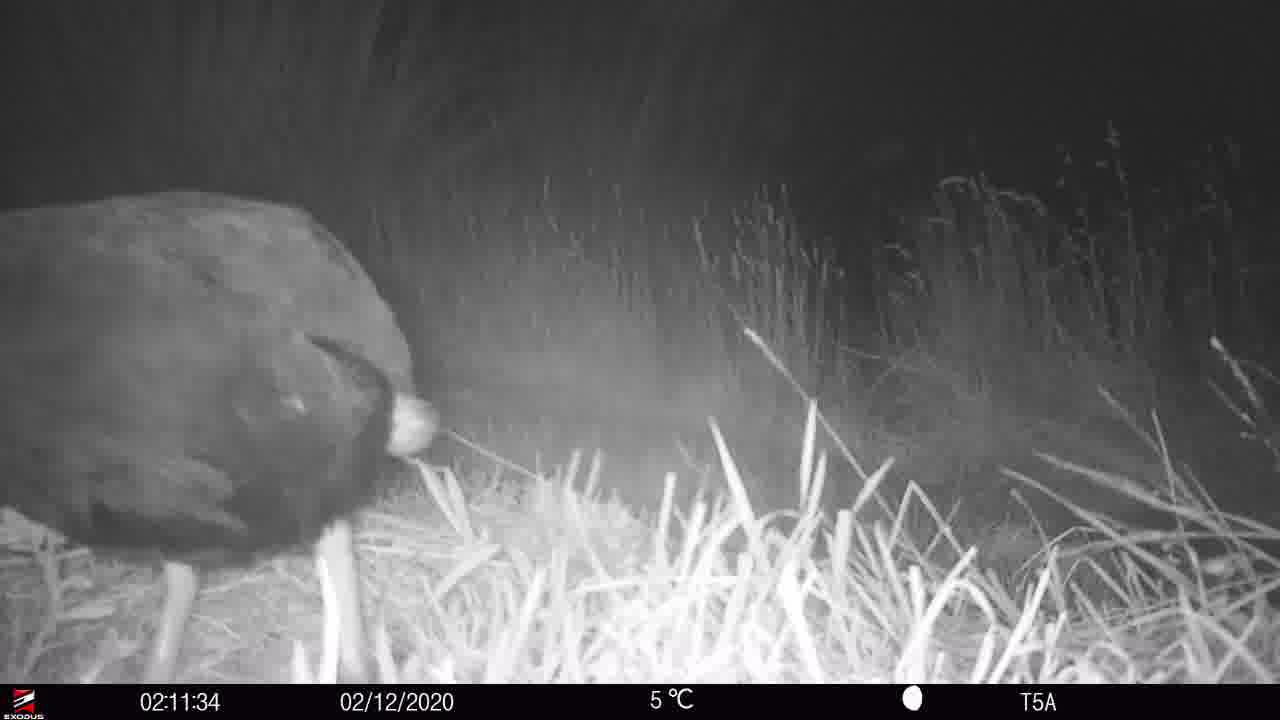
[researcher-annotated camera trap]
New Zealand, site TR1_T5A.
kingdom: Animalia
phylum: Chordata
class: Aves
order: Gruiformes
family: Rallidae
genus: Porphyrio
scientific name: Porphyrio mantelli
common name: takahe